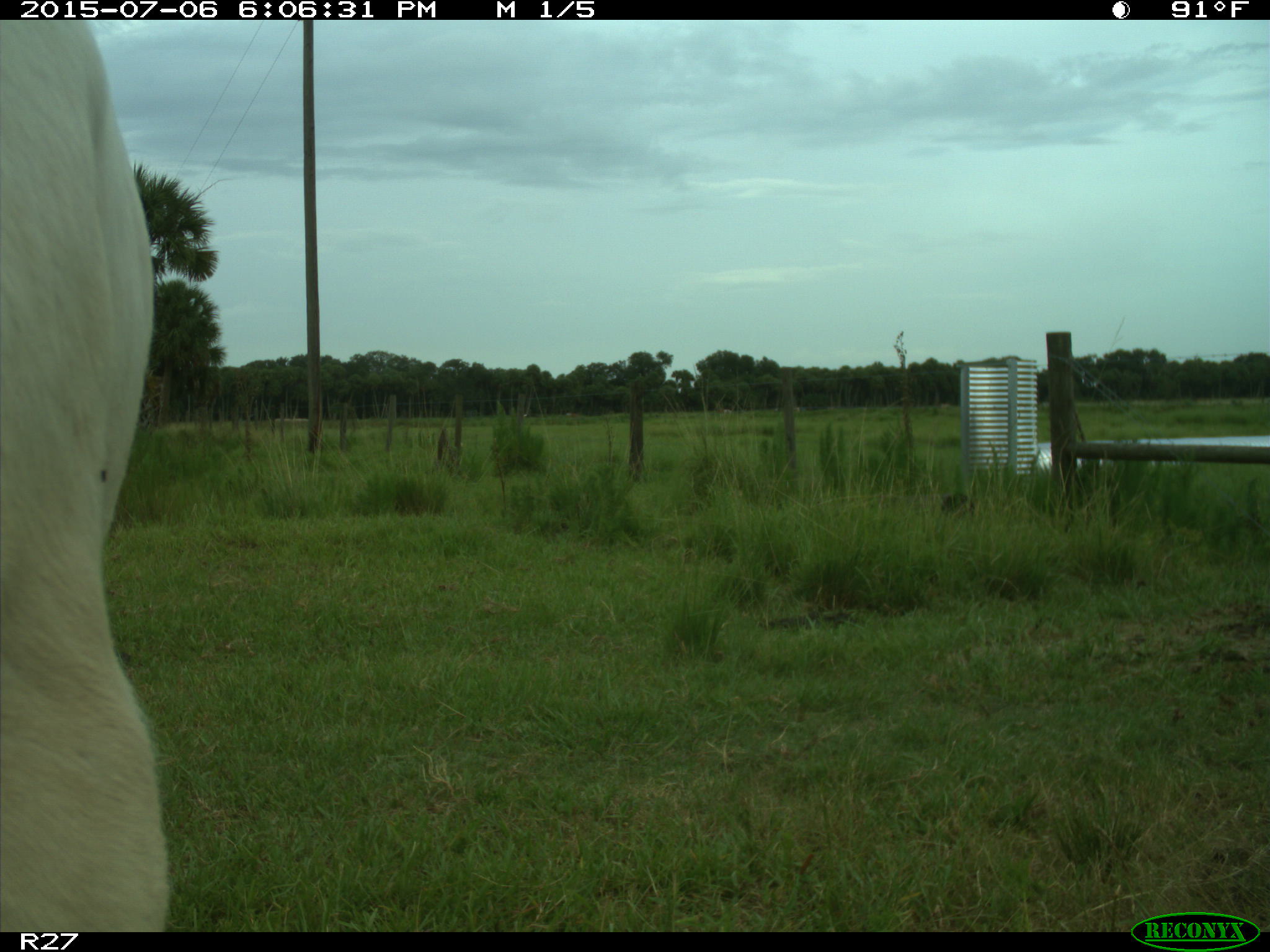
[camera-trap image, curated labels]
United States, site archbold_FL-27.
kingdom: Animalia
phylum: Chordata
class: Mammalia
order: Artiodactyla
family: Bovidae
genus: Bos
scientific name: Bos taurus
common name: domestic cow